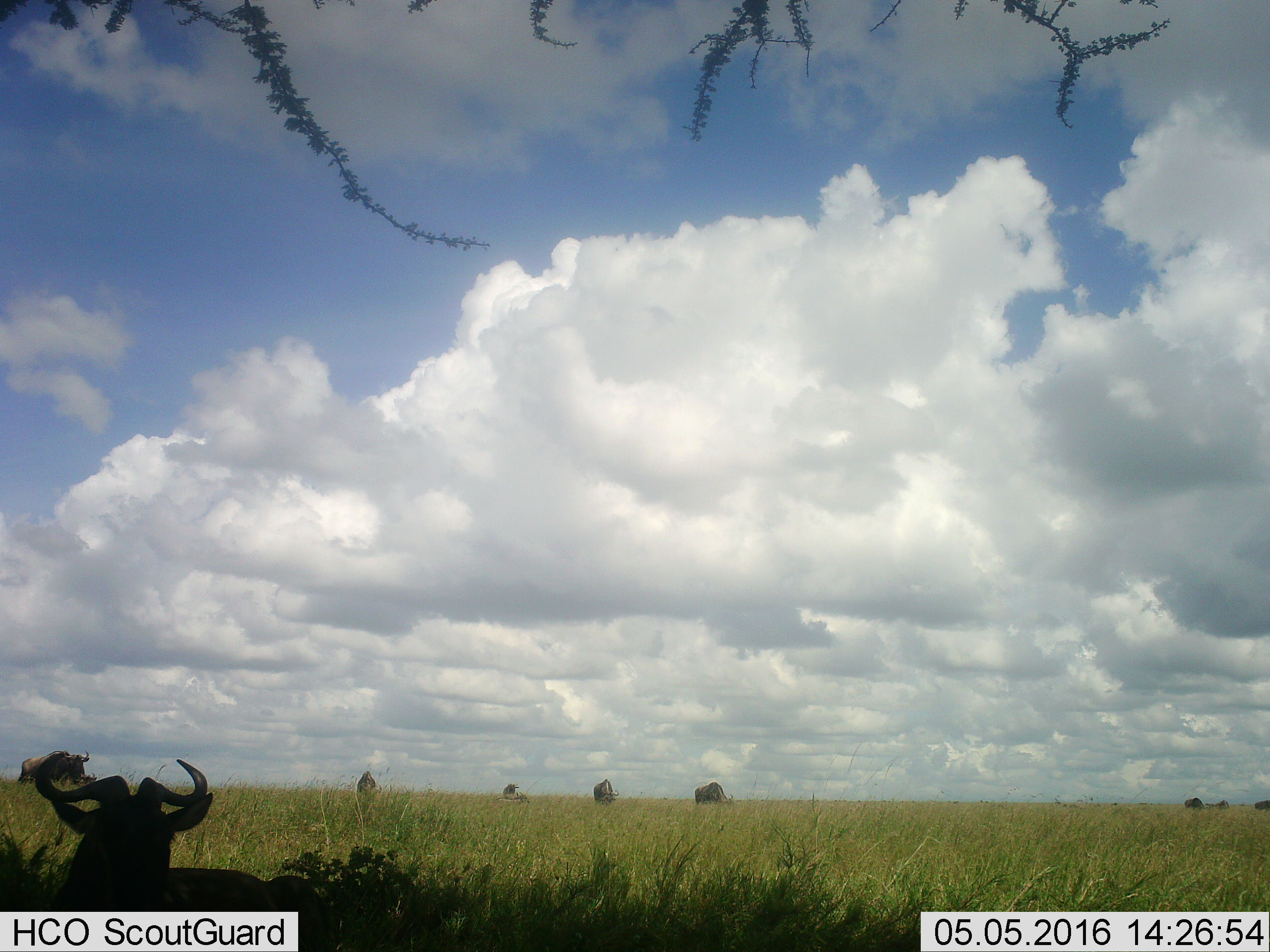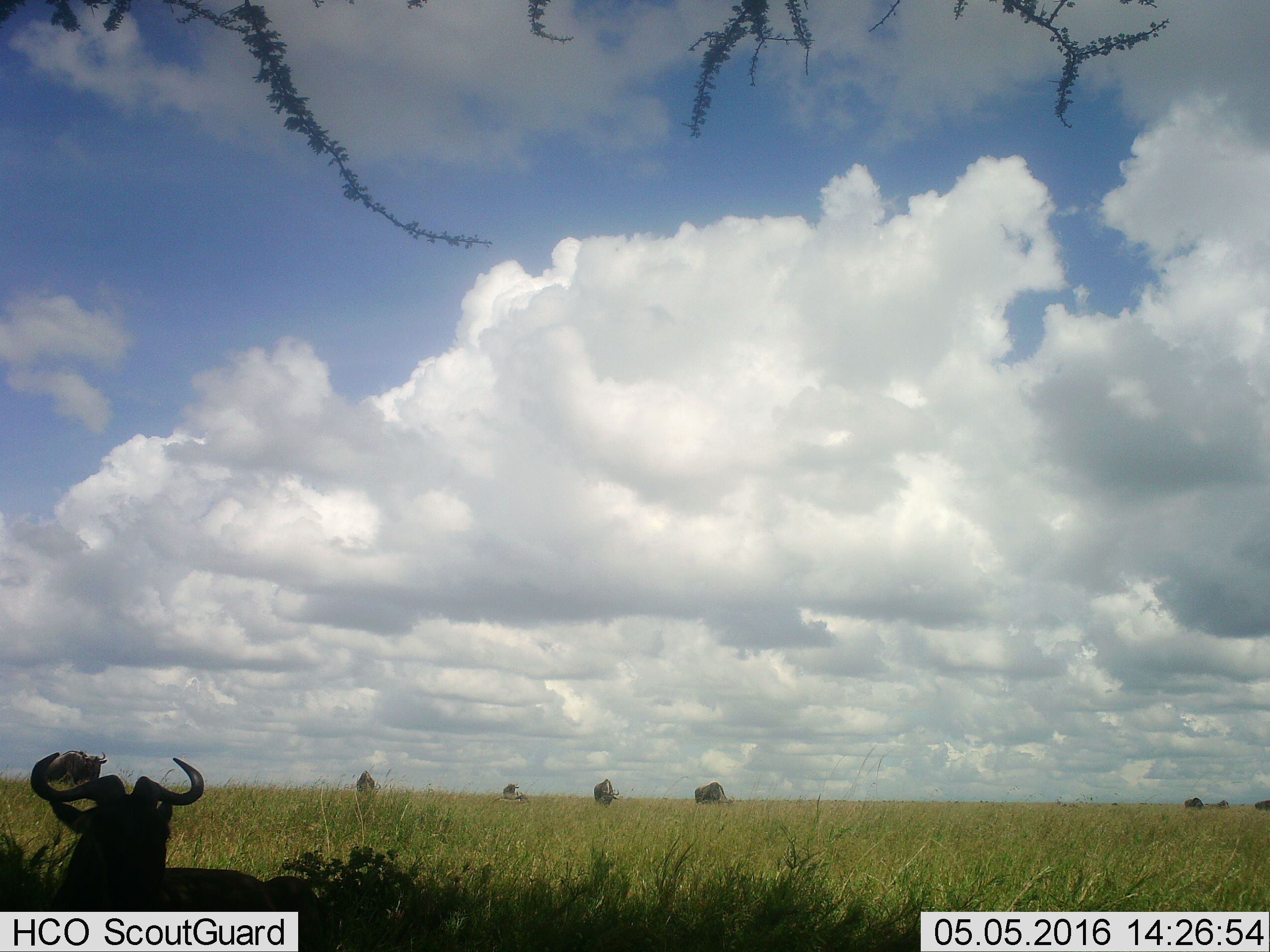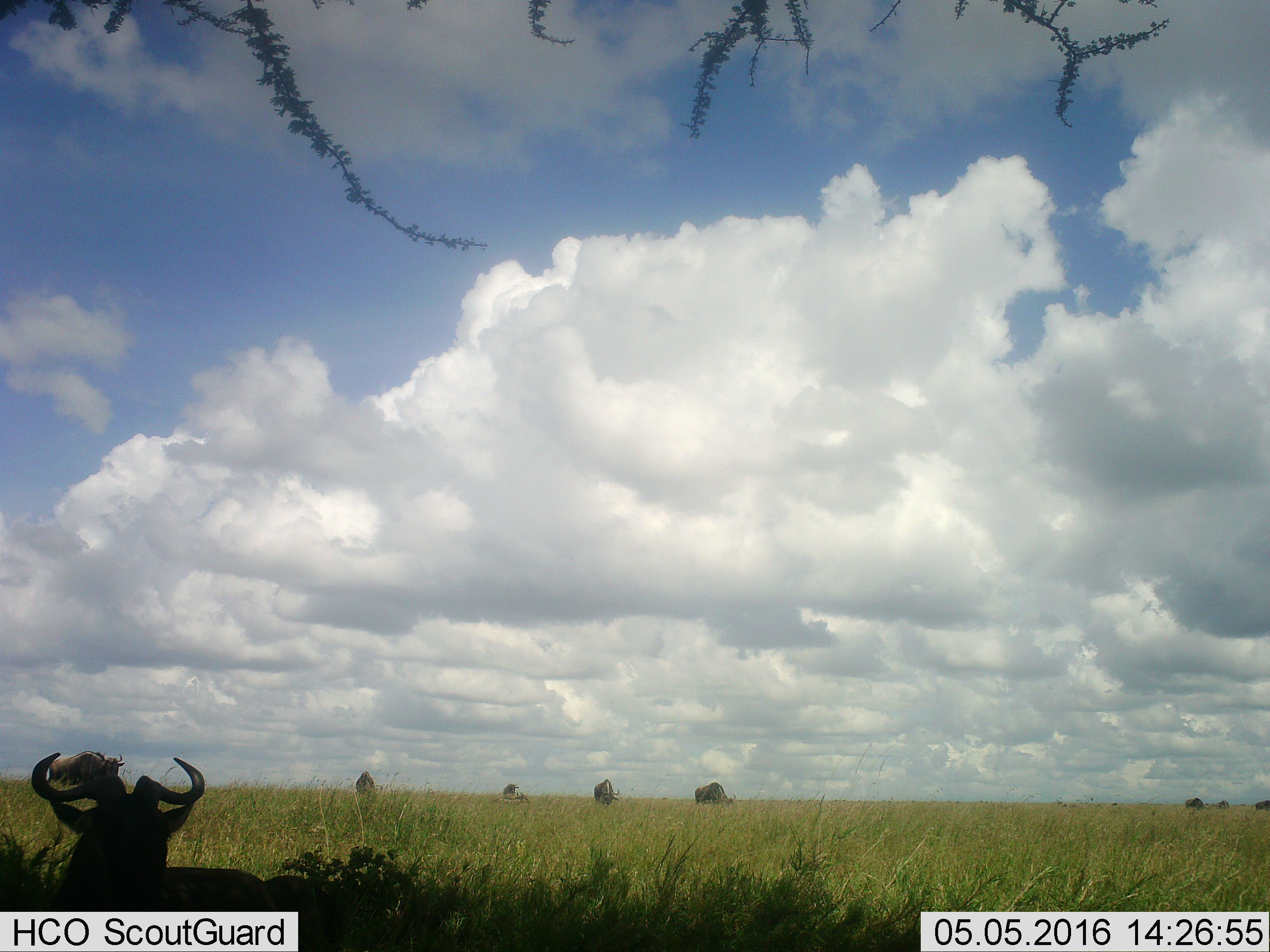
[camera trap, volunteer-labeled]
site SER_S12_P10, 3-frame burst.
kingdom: Animalia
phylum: Chordata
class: Mammalia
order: Artiodactyla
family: Bovidae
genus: Connochaetes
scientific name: Connochaetes taurinus taurinus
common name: blue wildebeest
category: wildebeestblue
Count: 11-50.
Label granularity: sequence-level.